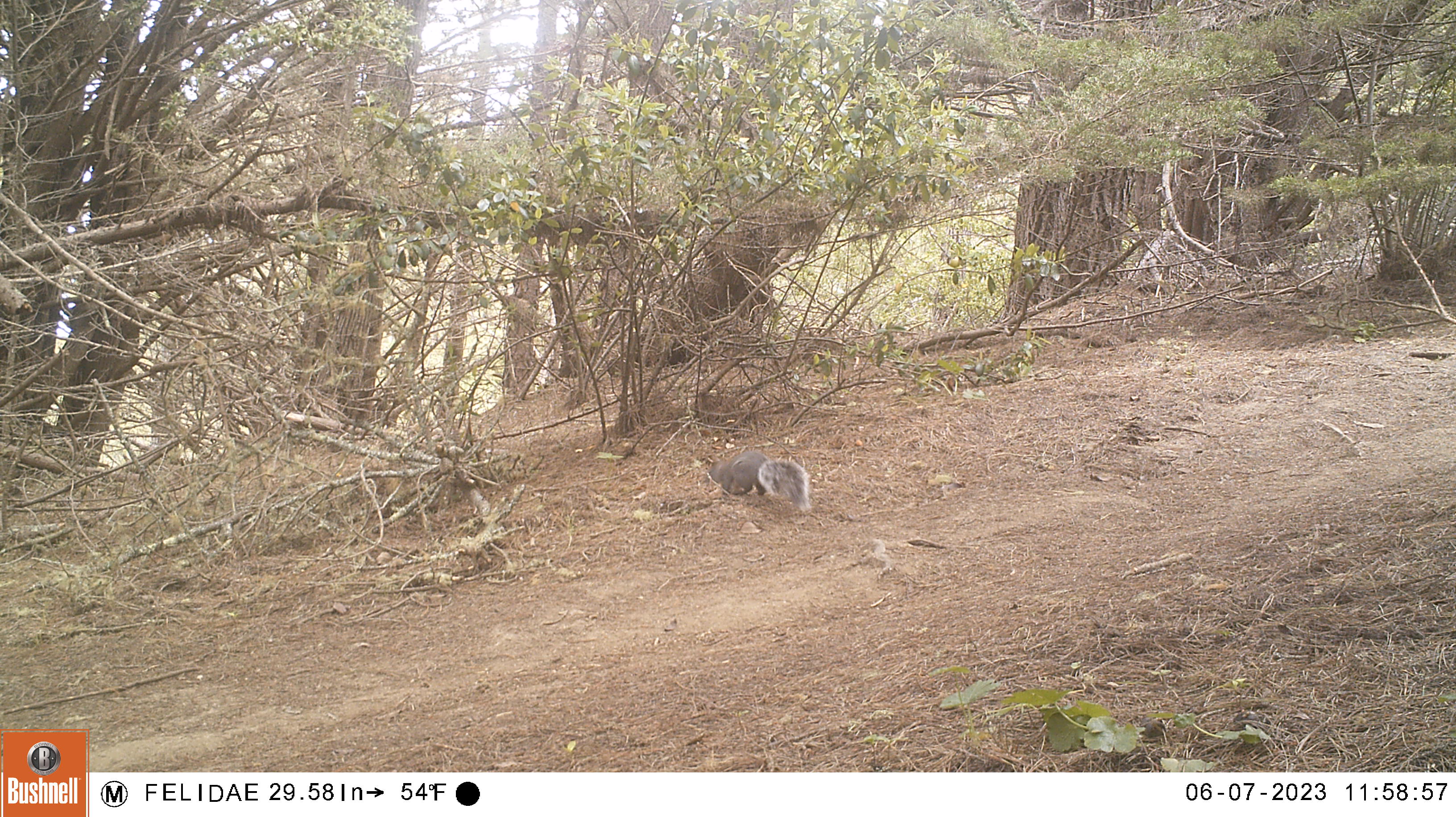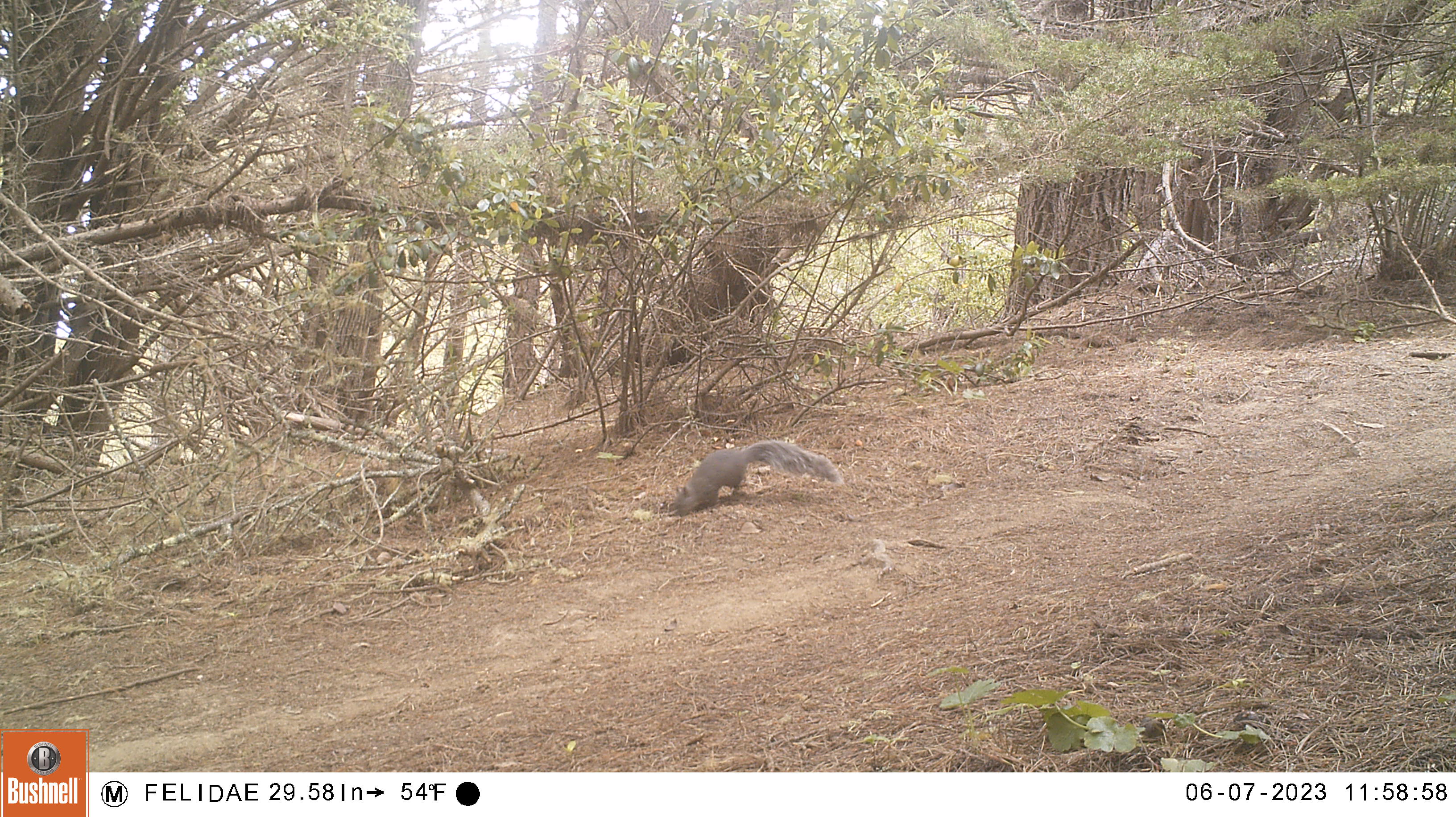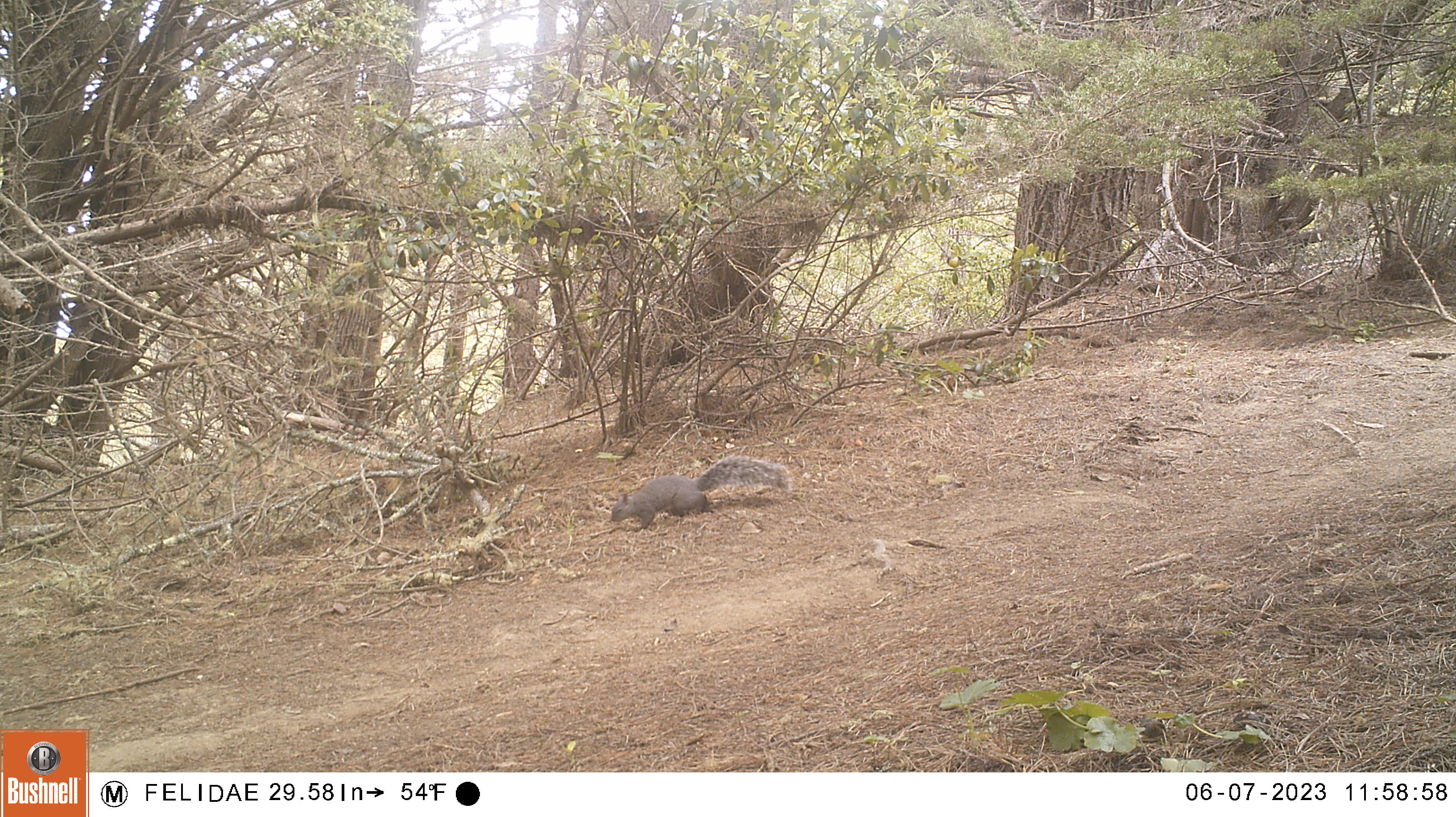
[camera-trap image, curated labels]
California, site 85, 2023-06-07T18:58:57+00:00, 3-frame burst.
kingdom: Animalia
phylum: Chordata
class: Mammalia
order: Rodentia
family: Sciuridae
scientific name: Sciuridae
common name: squirrel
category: unknown squirrel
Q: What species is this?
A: Unknown squirrel (squirrel) (Sciuridae).